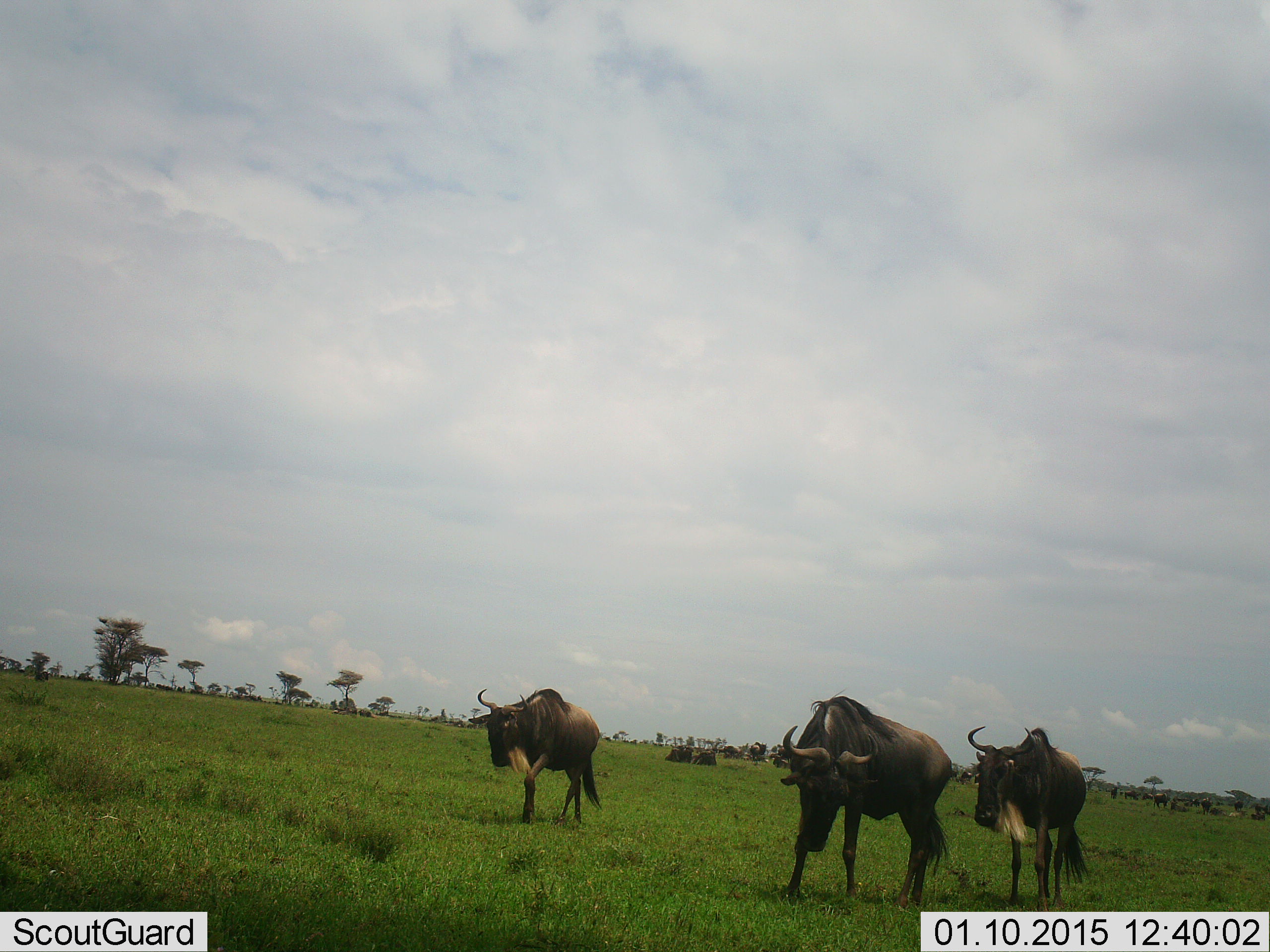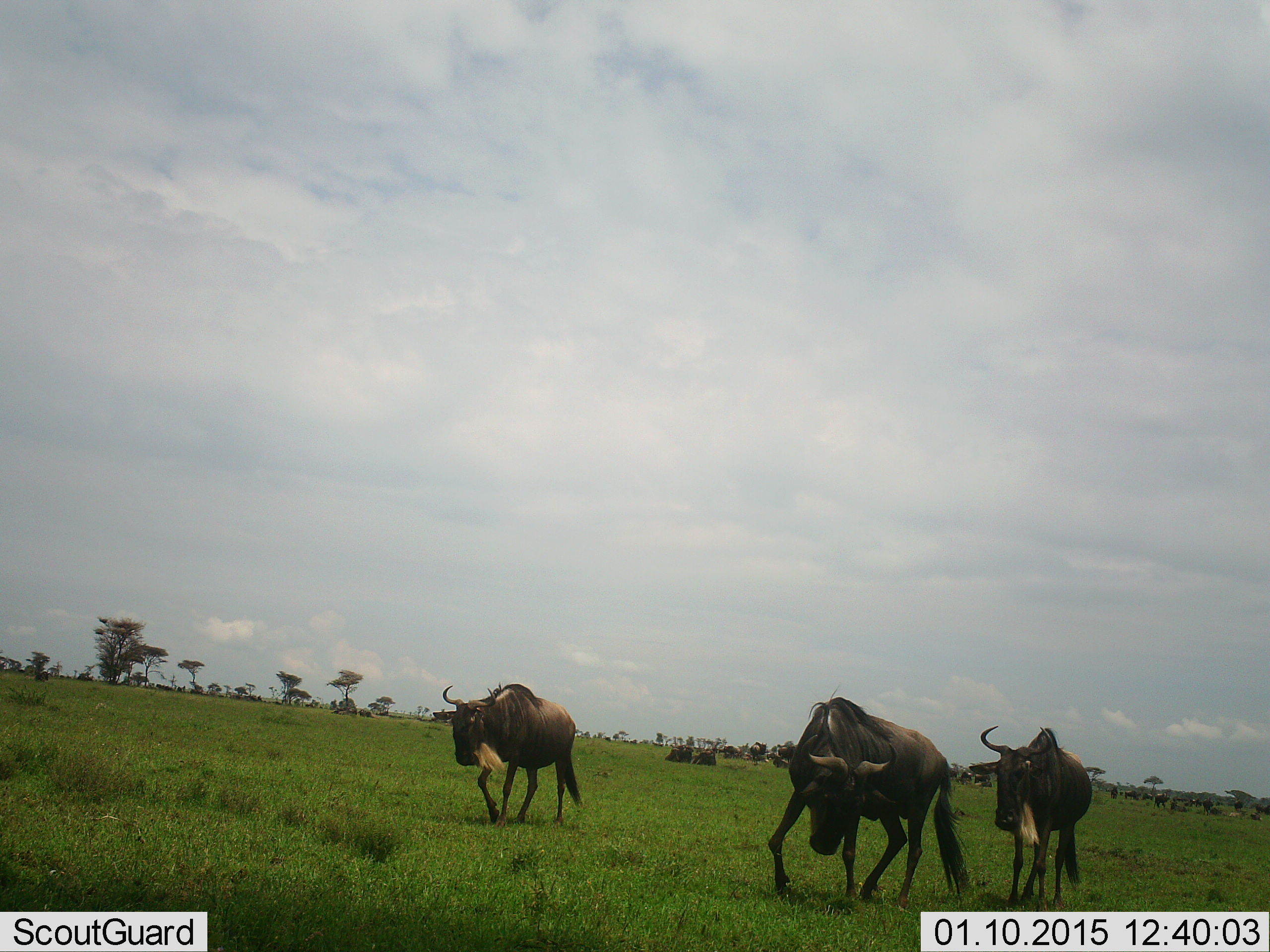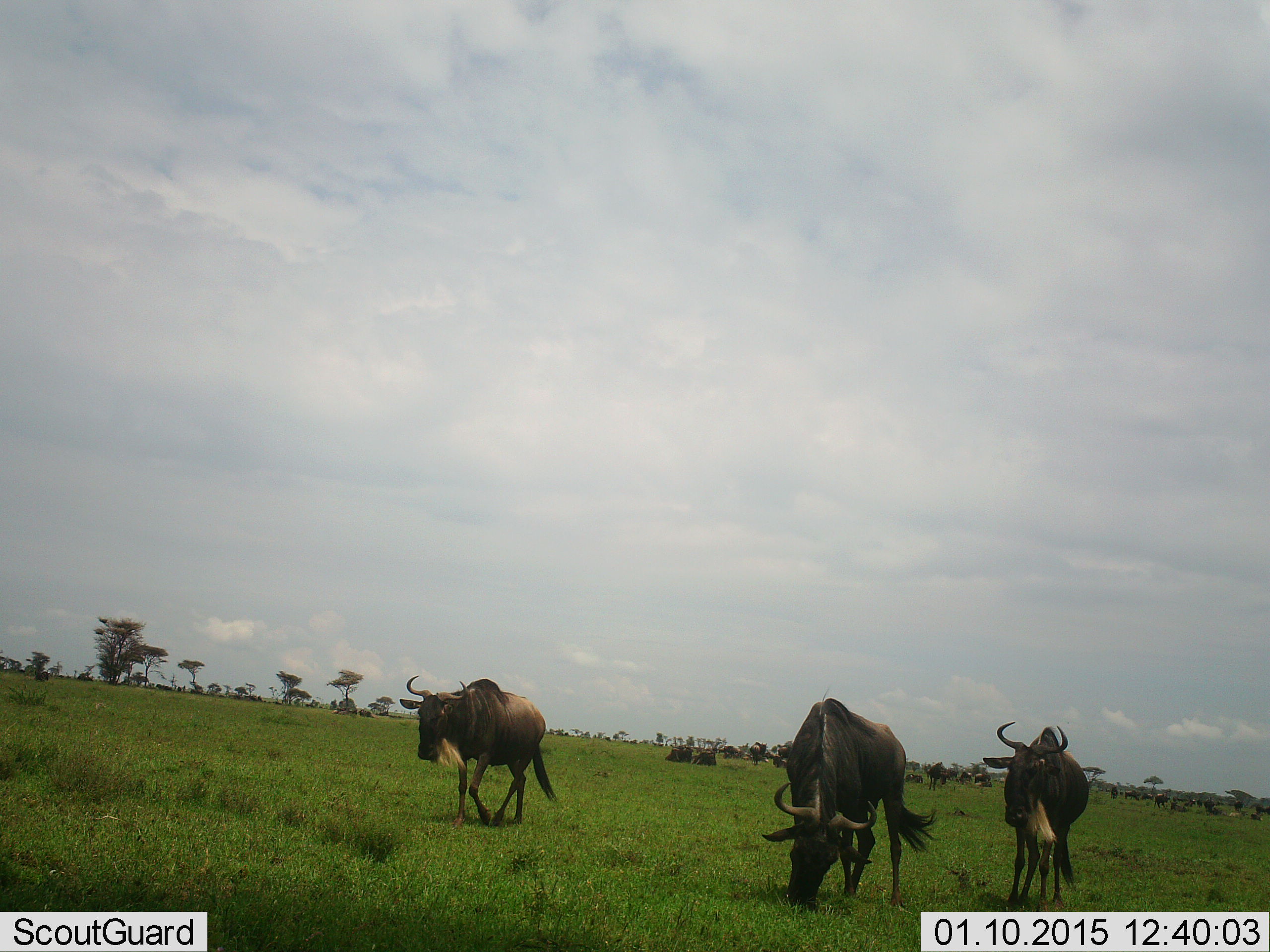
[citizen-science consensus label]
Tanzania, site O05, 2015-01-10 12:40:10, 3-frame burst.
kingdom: Animalia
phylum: Chordata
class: Mammalia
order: Artiodactyla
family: Bovidae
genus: Connochaetes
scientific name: Connochaetes taurinus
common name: blue wildebeest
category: wildebeest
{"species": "wildebeest (blue wildebeest) (Connochaetes taurinus)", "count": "11-50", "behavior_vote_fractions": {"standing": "40%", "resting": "50%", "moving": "90%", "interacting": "10%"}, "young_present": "10%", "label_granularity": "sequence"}